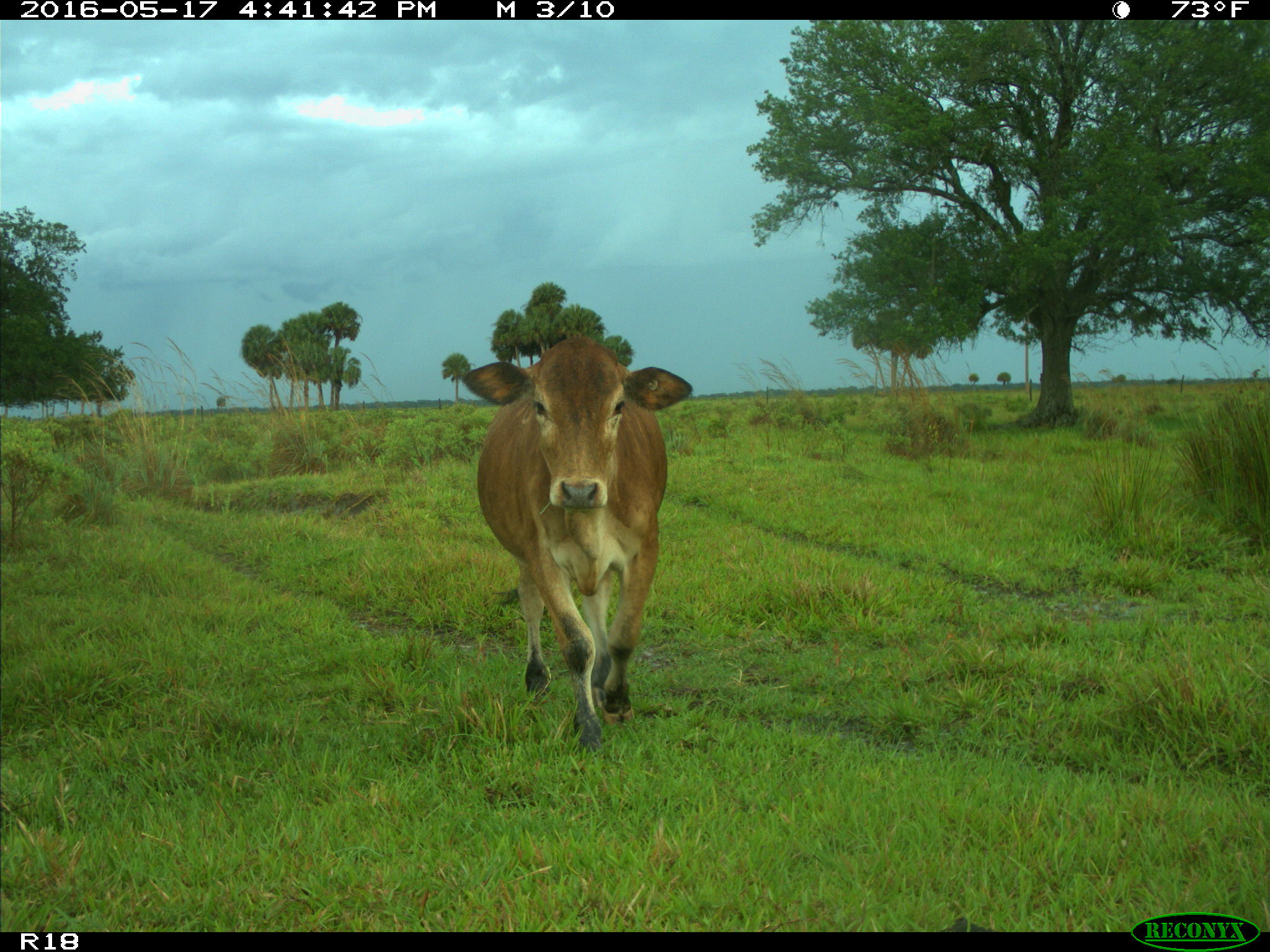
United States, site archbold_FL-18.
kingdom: Animalia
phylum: Chordata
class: Mammalia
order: Artiodactyla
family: Bovidae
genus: Bos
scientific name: Bos taurus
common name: domestic cow